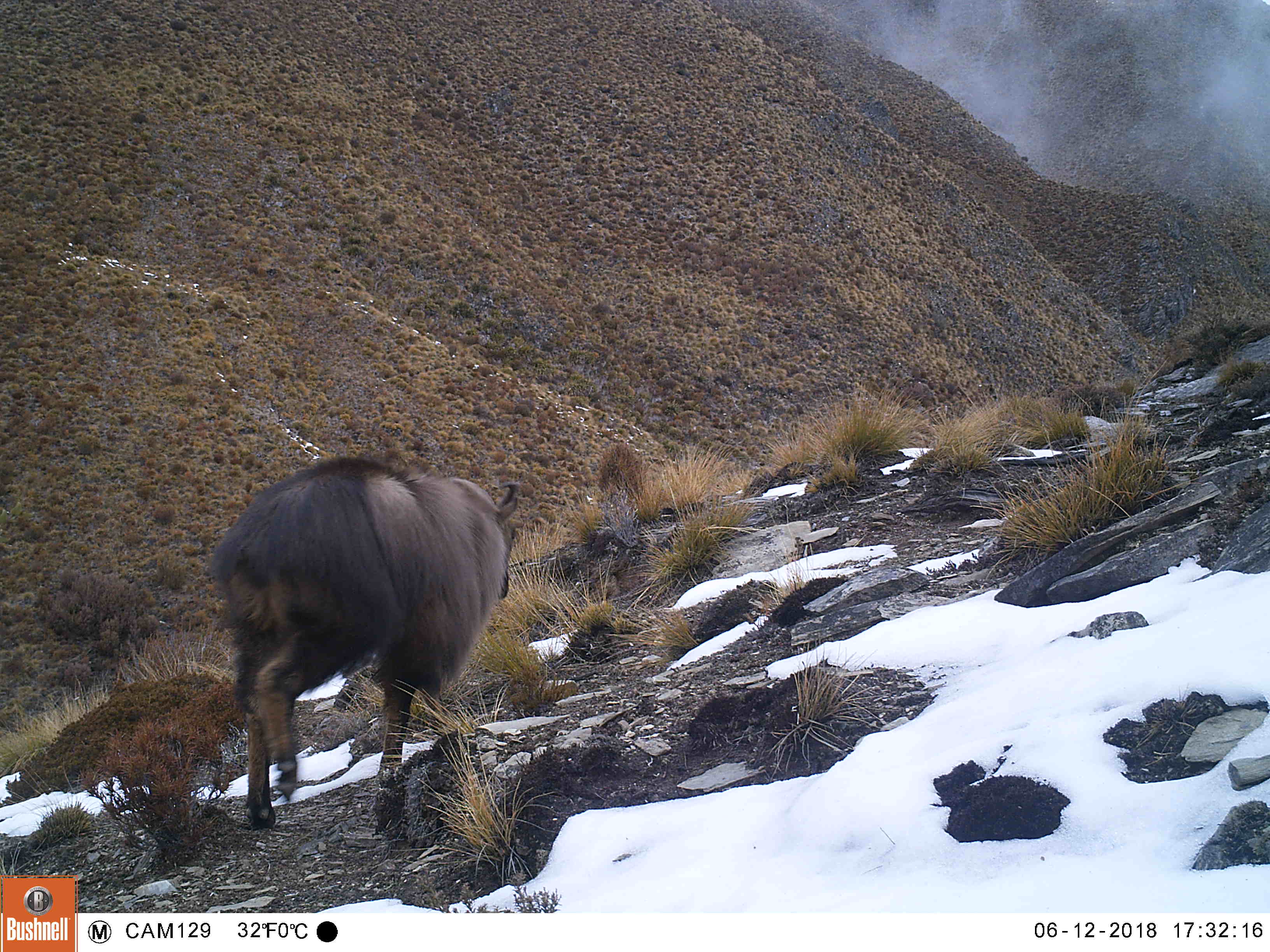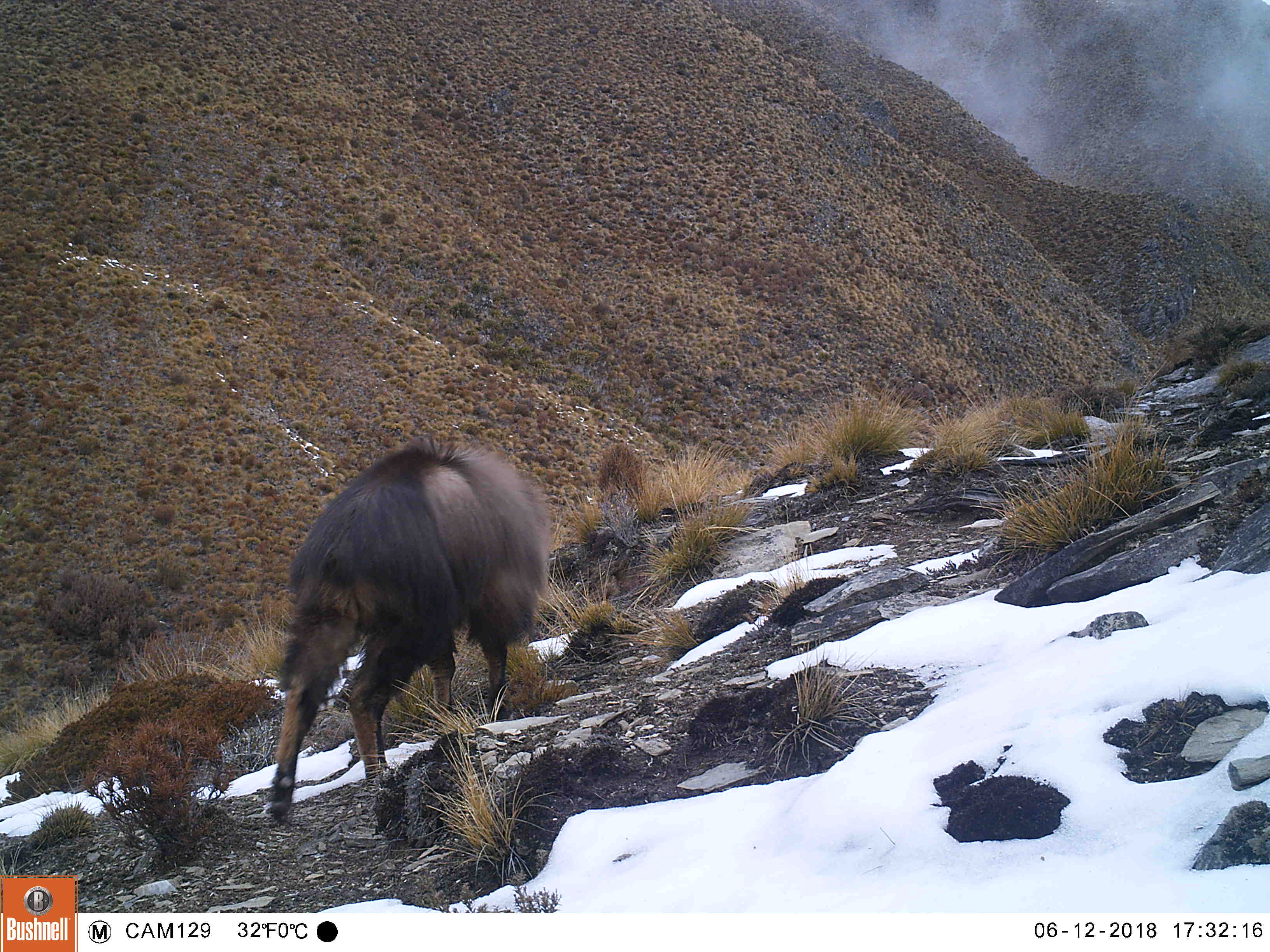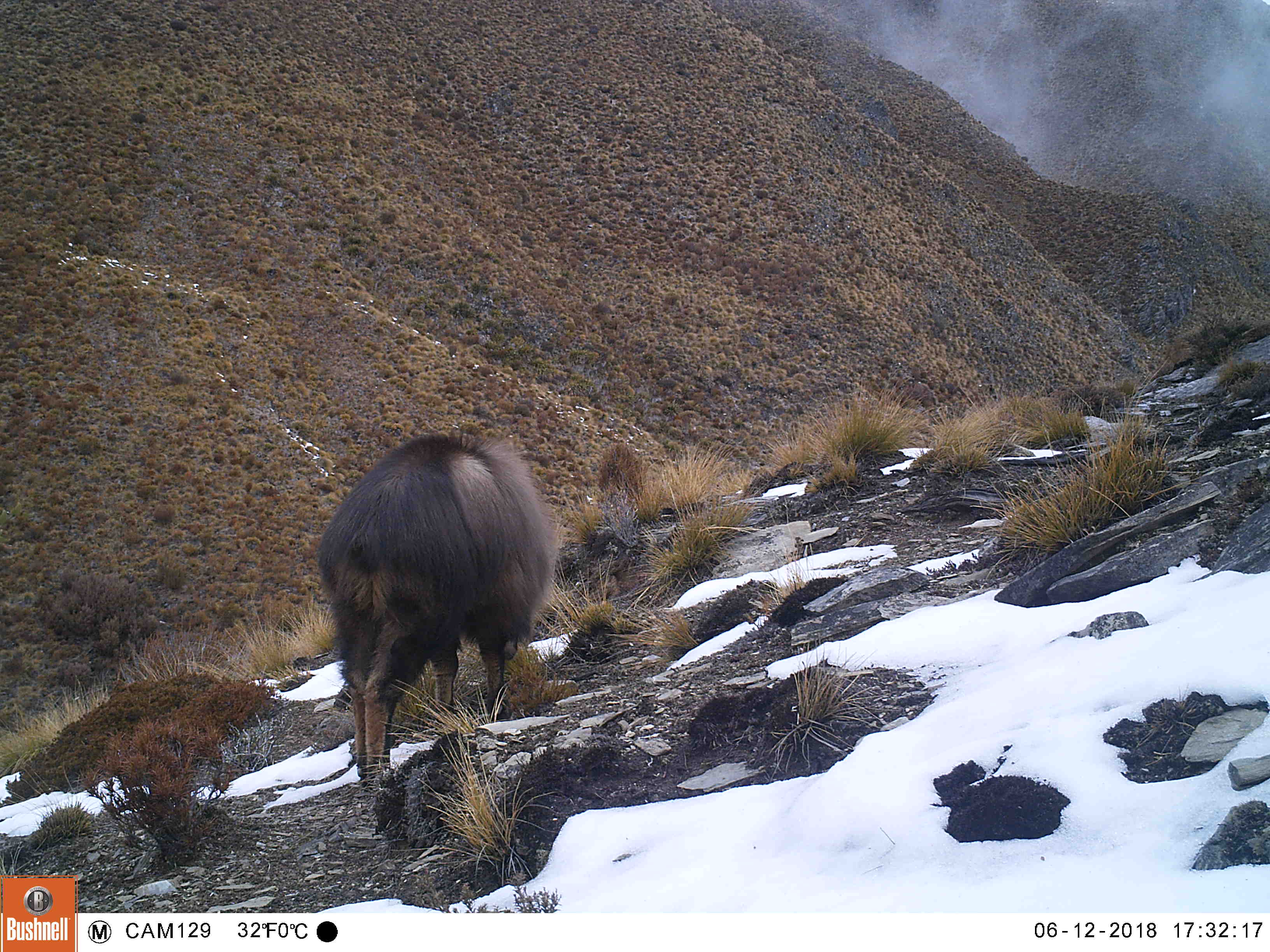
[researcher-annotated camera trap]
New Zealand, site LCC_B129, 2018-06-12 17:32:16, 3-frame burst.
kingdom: Animalia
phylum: Chordata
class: Mammalia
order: Artiodactyla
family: Bovidae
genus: Nilgiritragus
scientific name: Nilgiritragus hylocrius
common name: tahr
Tahr (Nilgiritragus hylocrius).